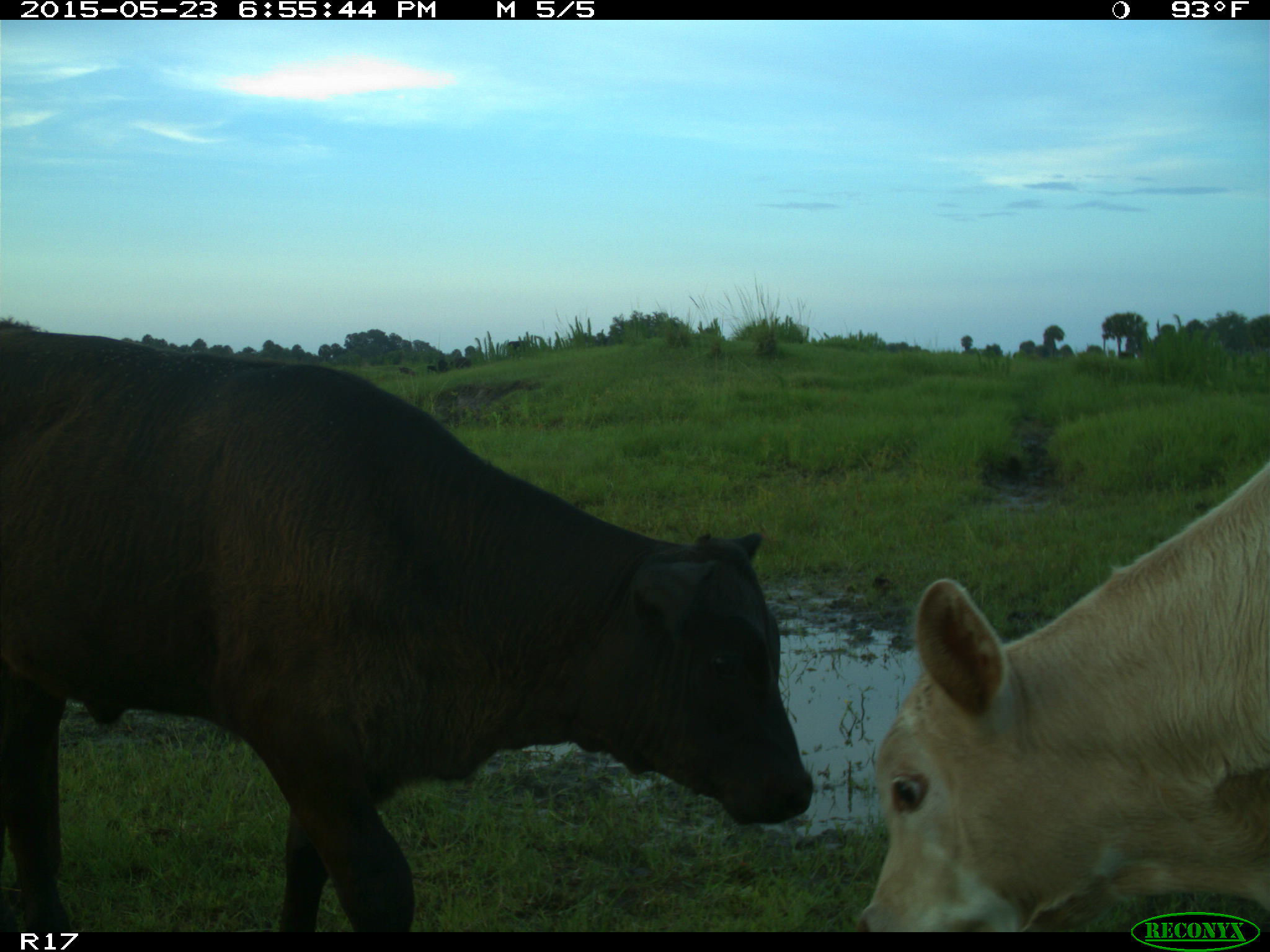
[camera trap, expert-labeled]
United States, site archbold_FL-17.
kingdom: Animalia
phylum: Chordata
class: Mammalia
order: Artiodactyla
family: Bovidae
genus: Bos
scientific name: Bos taurus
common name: domestic cow